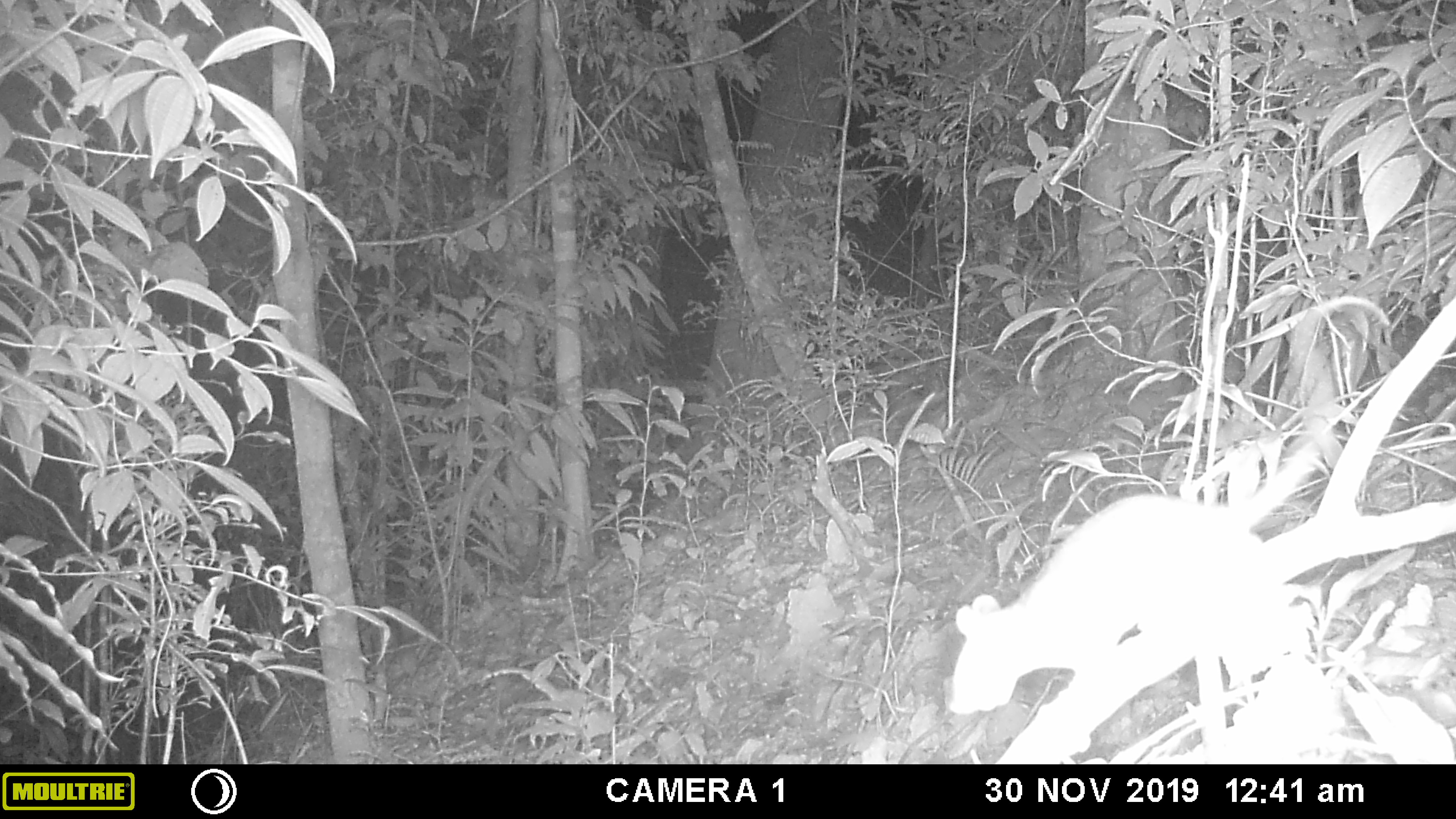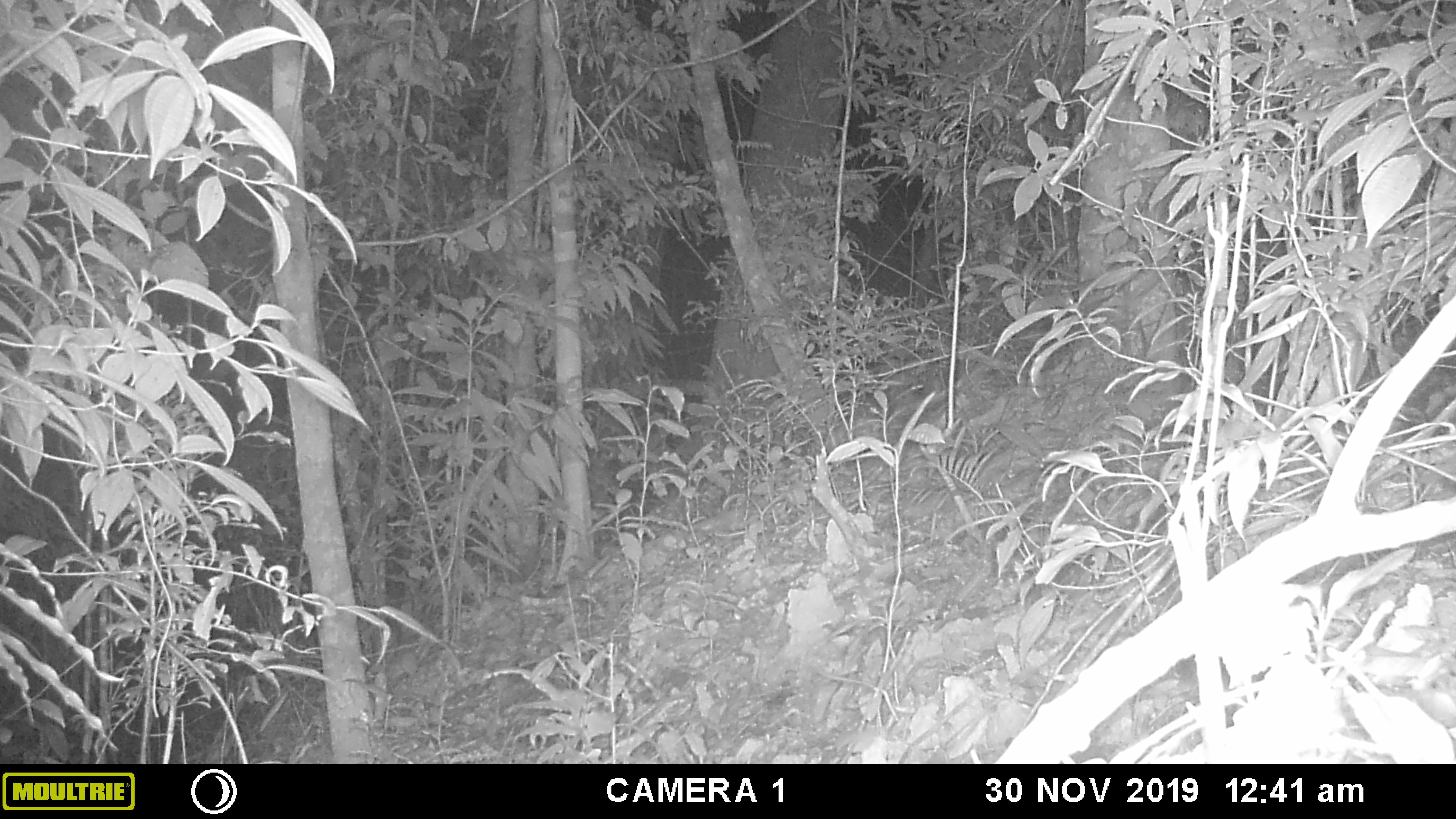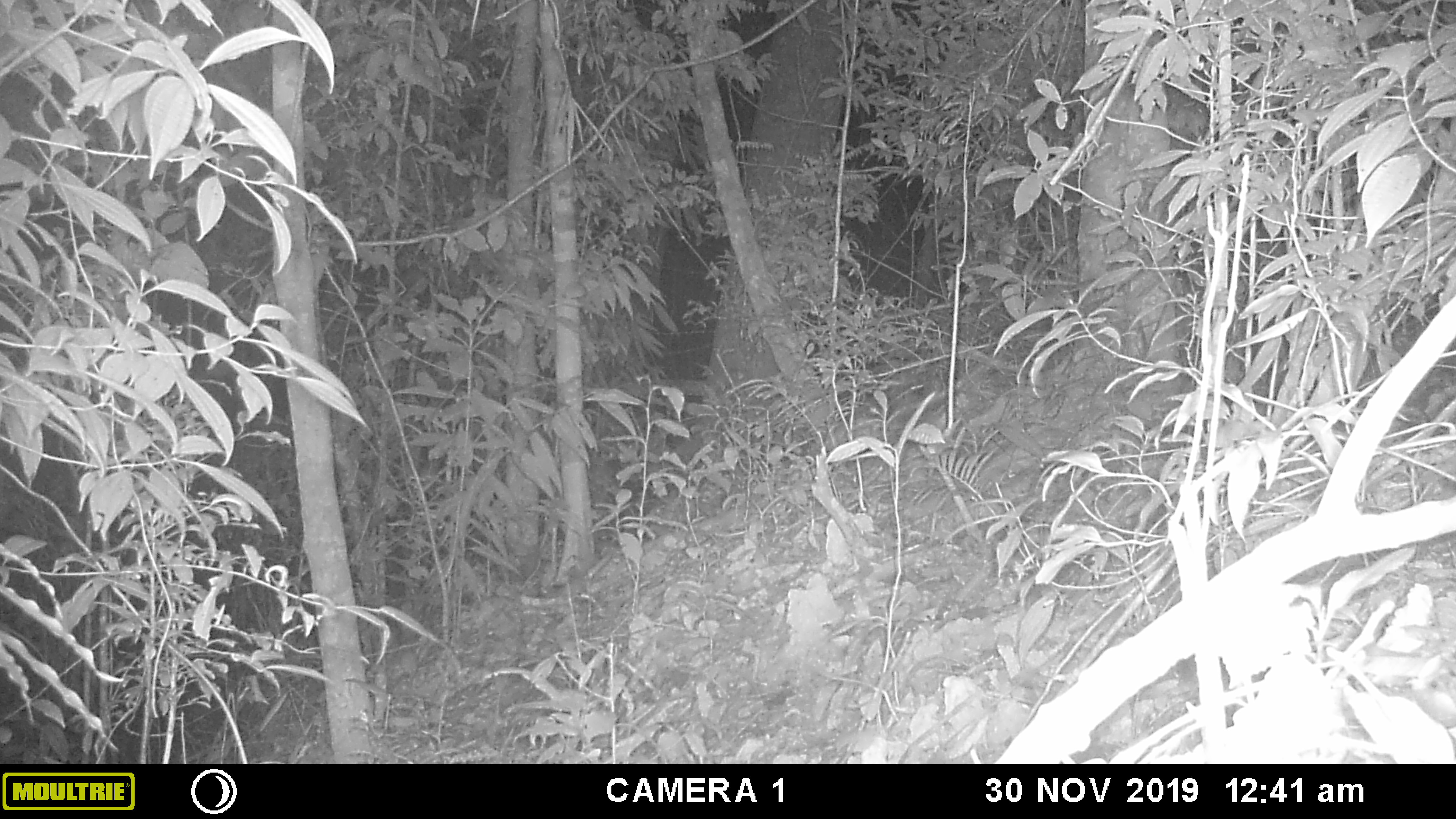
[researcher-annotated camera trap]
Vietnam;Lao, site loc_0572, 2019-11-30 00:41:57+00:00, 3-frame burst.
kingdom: Animalia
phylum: Chordata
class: Mammalia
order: Rodentia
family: Muridae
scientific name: Muridae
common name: old-world mice and rats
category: unidentified murid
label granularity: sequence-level